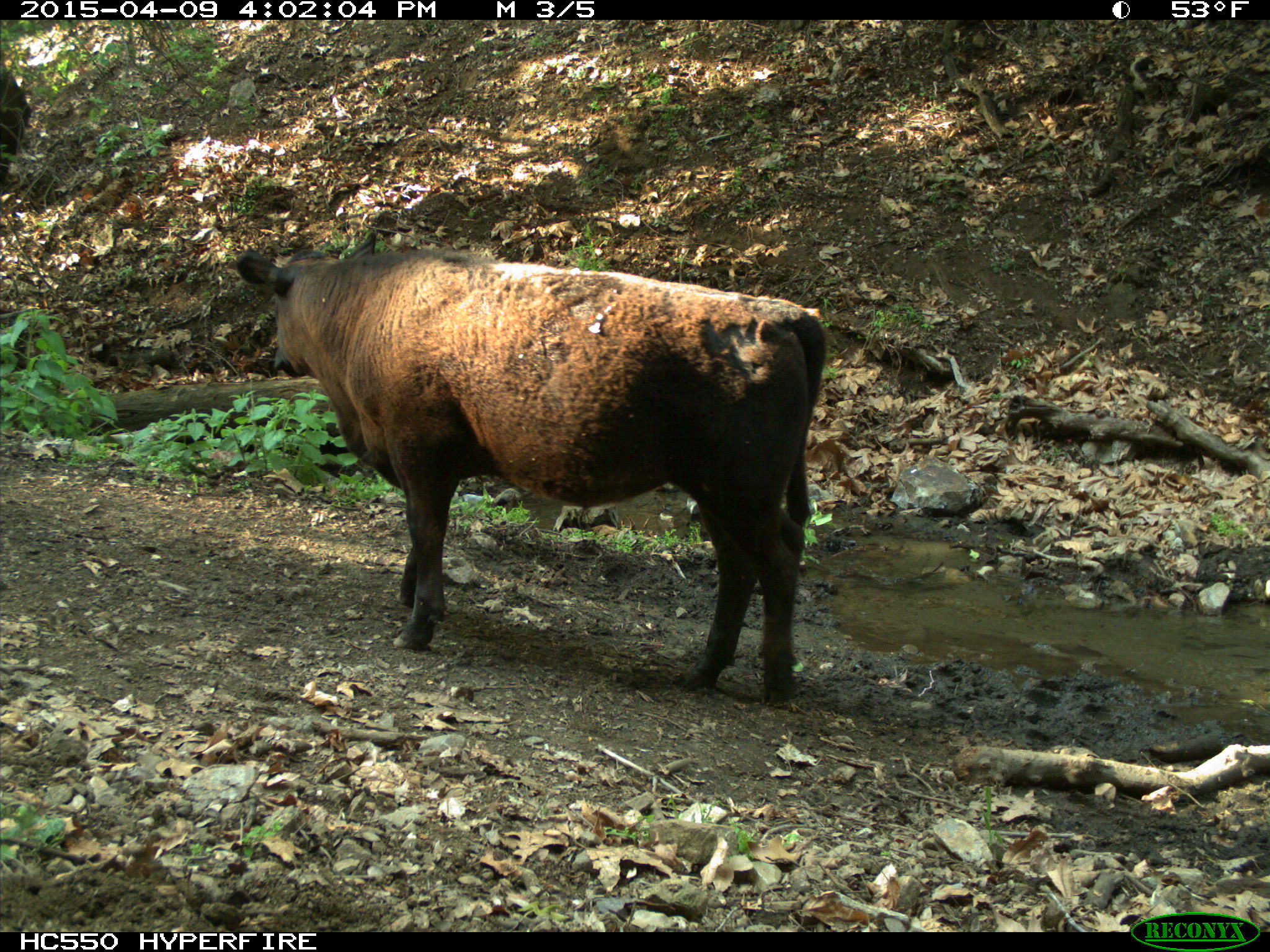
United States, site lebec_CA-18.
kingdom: Animalia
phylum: Chordata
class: Mammalia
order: Artiodactyla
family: Bovidae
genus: Bos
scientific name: Bos taurus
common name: domestic cow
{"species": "Bos taurus (domestic cow)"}